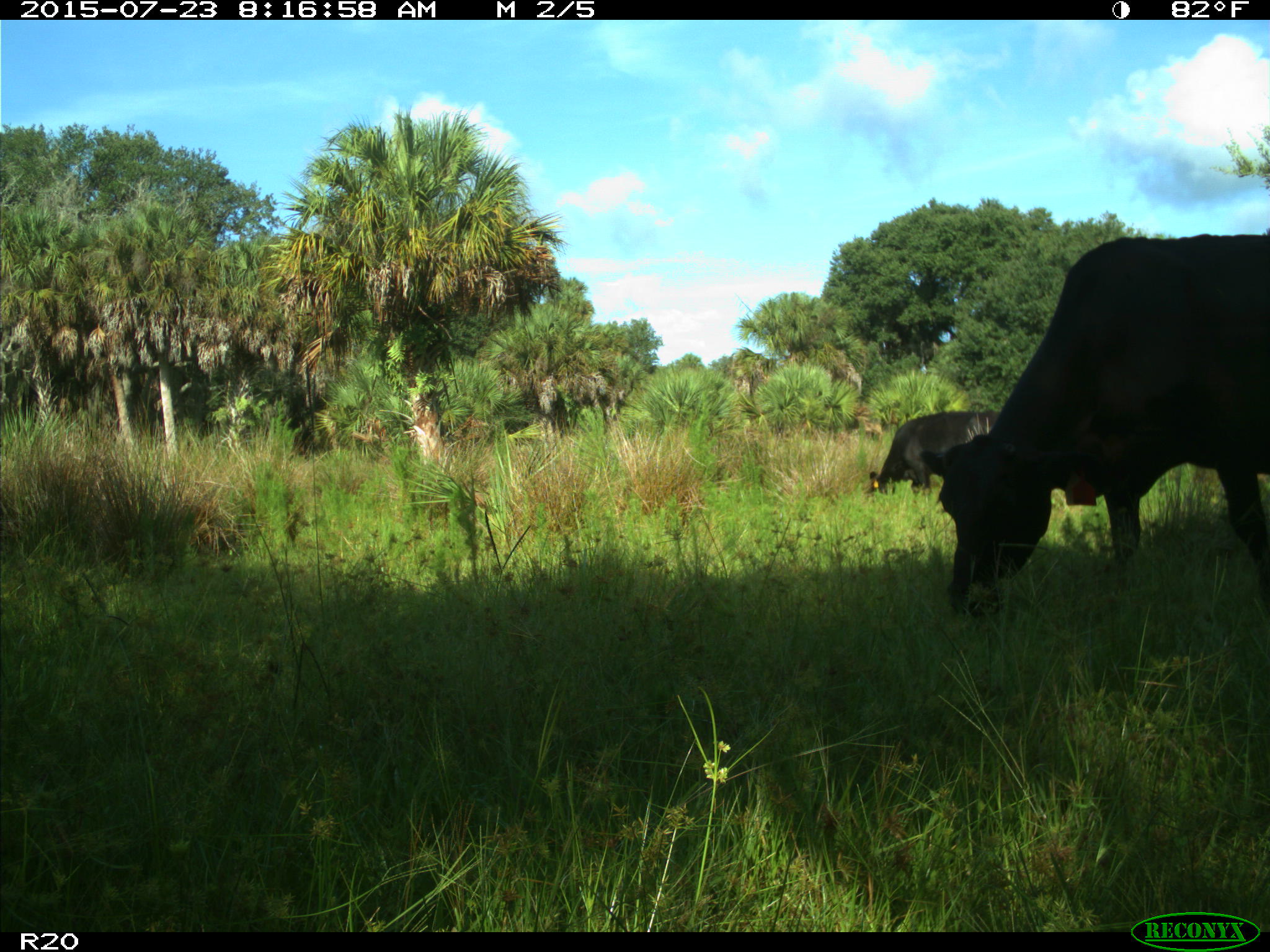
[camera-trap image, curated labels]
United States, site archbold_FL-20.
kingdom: Animalia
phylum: Chordata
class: Mammalia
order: Artiodactyla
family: Bovidae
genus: Bos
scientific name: Bos taurus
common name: domestic cow